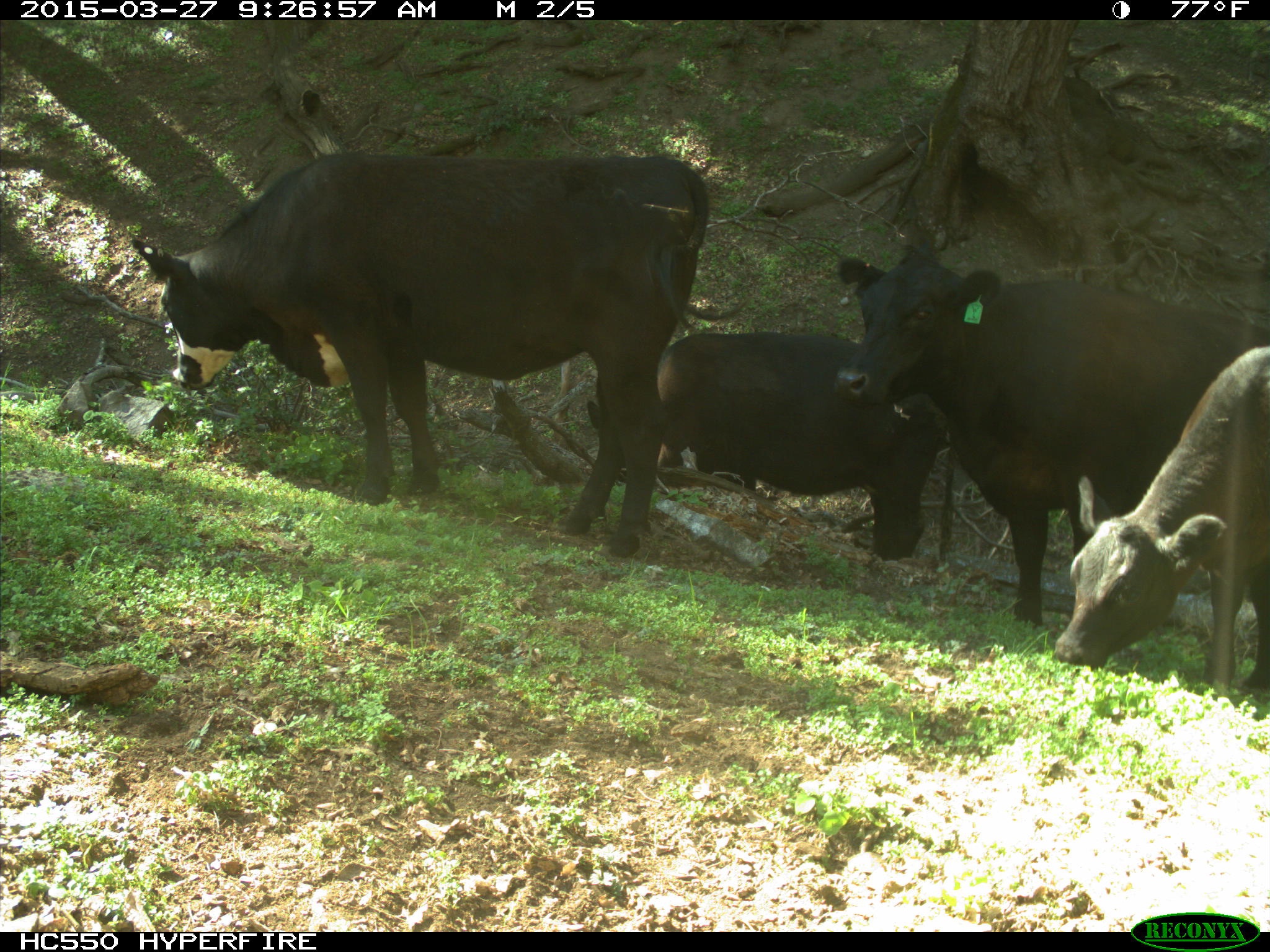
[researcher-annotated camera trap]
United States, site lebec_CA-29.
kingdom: Animalia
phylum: Chordata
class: Mammalia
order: Artiodactyla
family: Bovidae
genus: Bos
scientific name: Bos taurus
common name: domestic cow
Bos taurus (domestic cow).